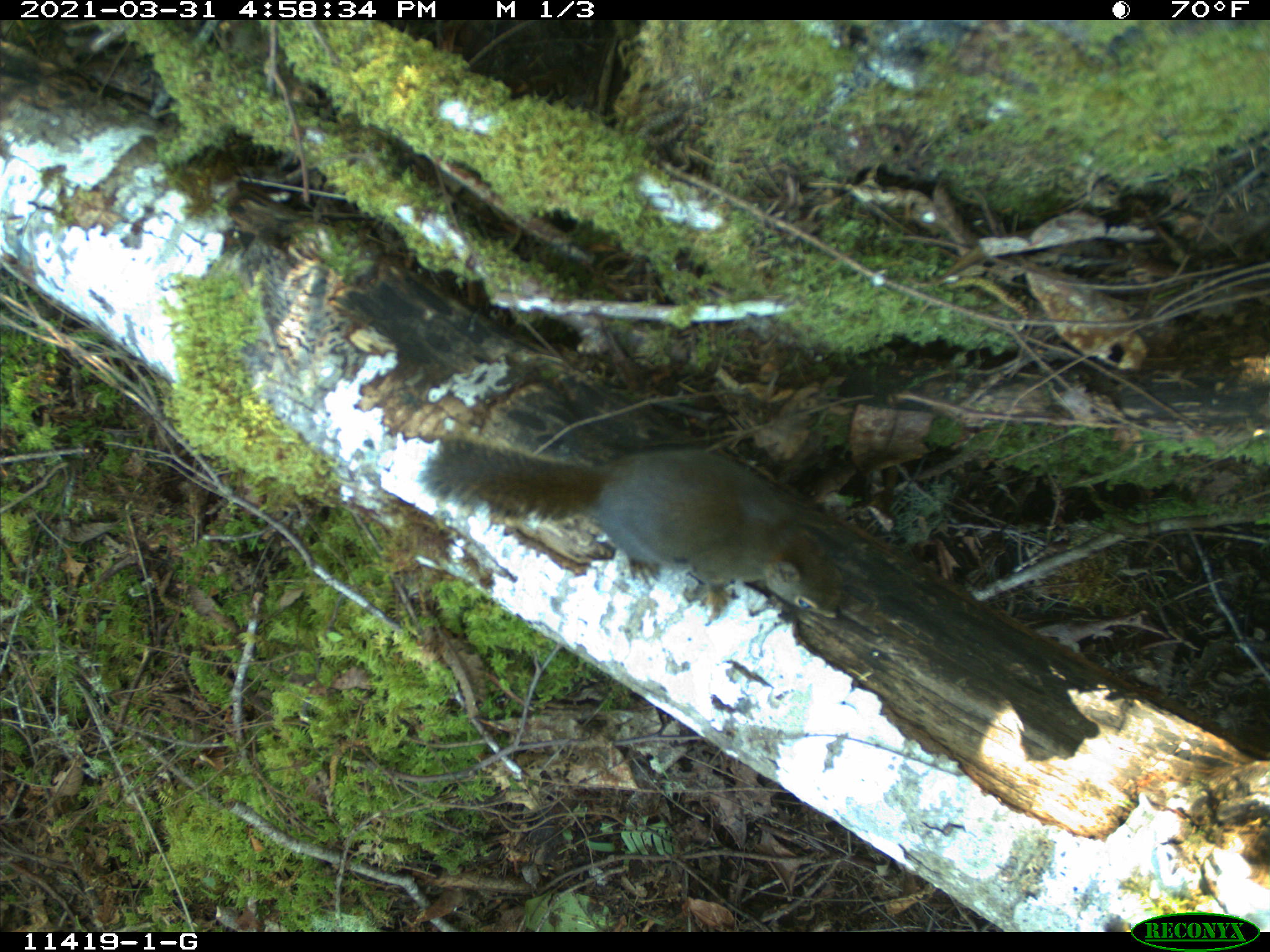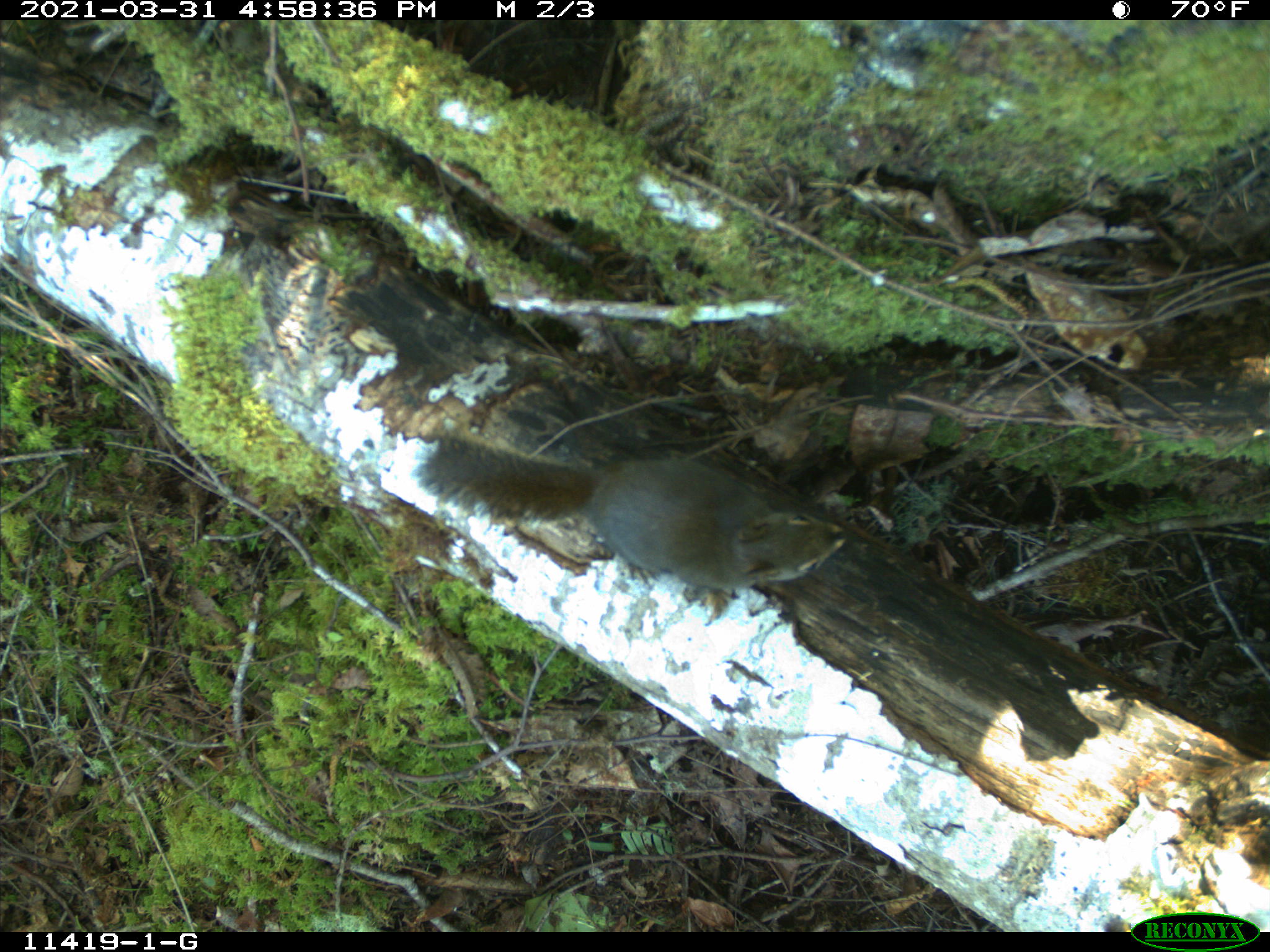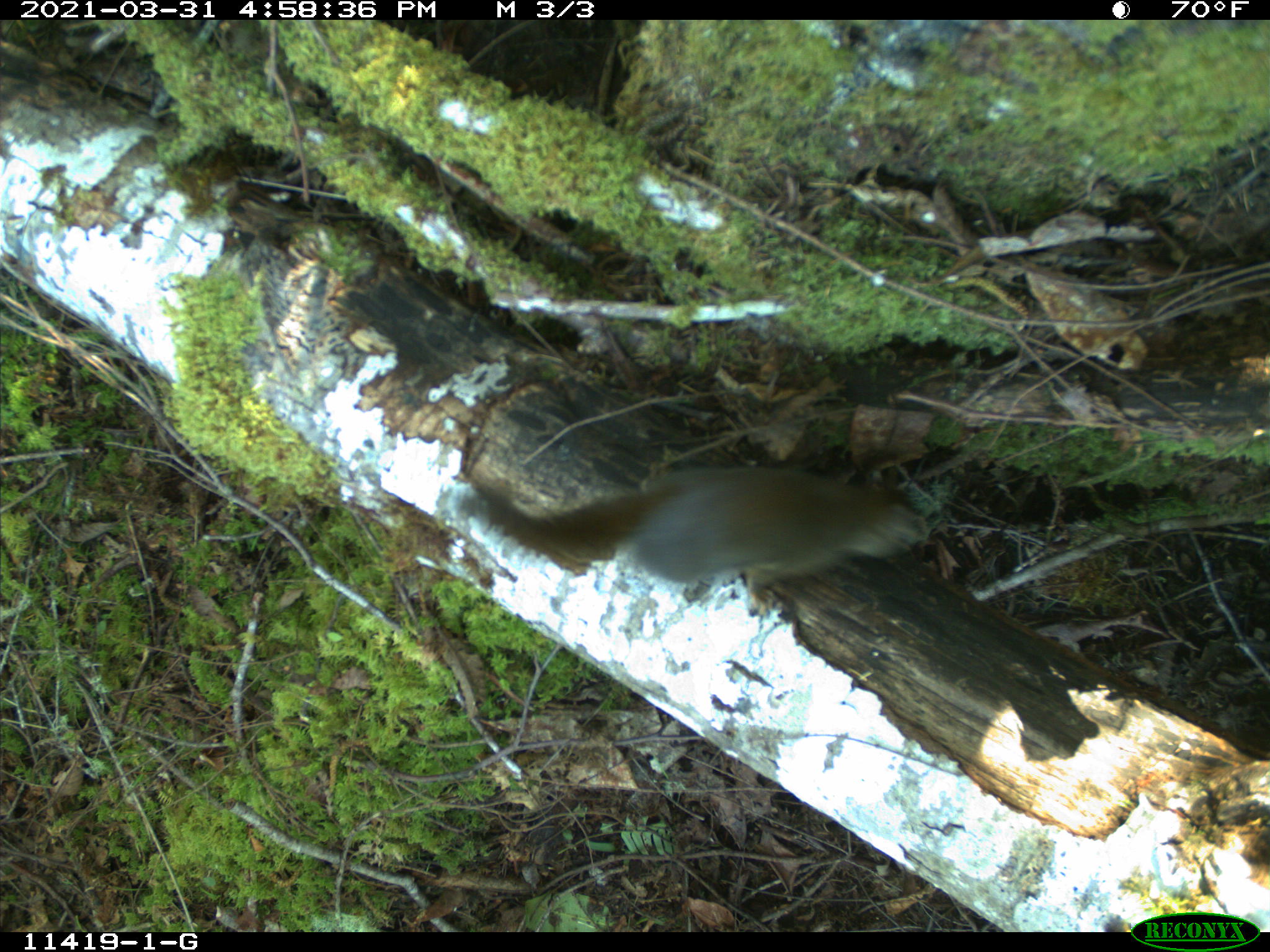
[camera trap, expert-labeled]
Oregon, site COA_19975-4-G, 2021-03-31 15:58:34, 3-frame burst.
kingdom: Animalia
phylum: Chordata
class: Mammalia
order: Rodentia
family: Sciuridae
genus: Tamiasciurus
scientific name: Tamiasciurus douglasii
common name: douglas squirrel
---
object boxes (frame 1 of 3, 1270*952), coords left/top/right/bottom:
douglas squirrel: 404/418/837/620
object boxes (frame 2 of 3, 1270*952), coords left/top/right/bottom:
douglas squirrel: 406/427/853/601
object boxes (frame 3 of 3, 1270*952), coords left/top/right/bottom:
douglas squirrel: 450/453/946/605